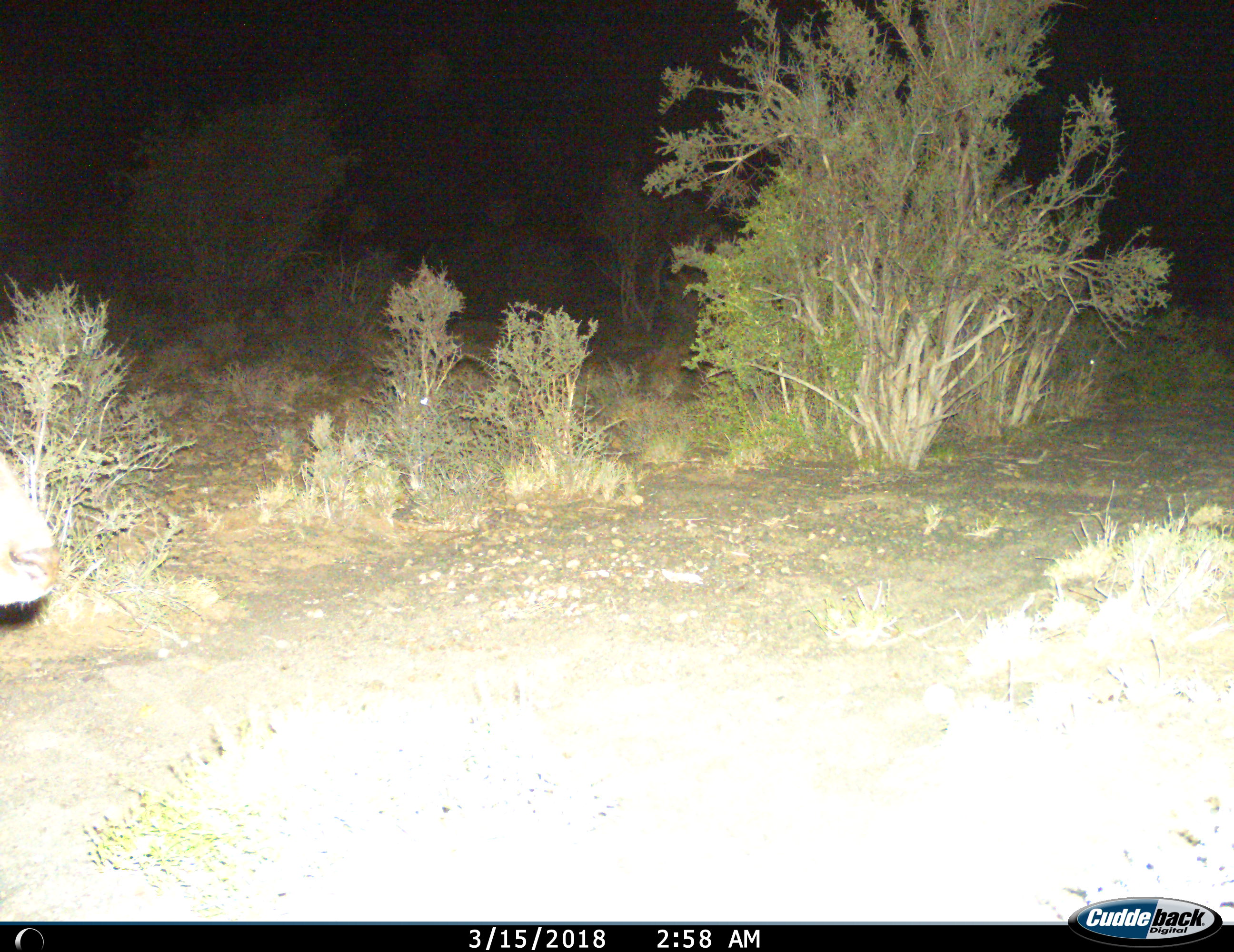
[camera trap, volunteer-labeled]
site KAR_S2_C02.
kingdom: Animalia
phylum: Chordata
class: Mammalia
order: Artiodactyla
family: Bovidae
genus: Tragelaphus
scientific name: Tragelaphus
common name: kudu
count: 1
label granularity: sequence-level